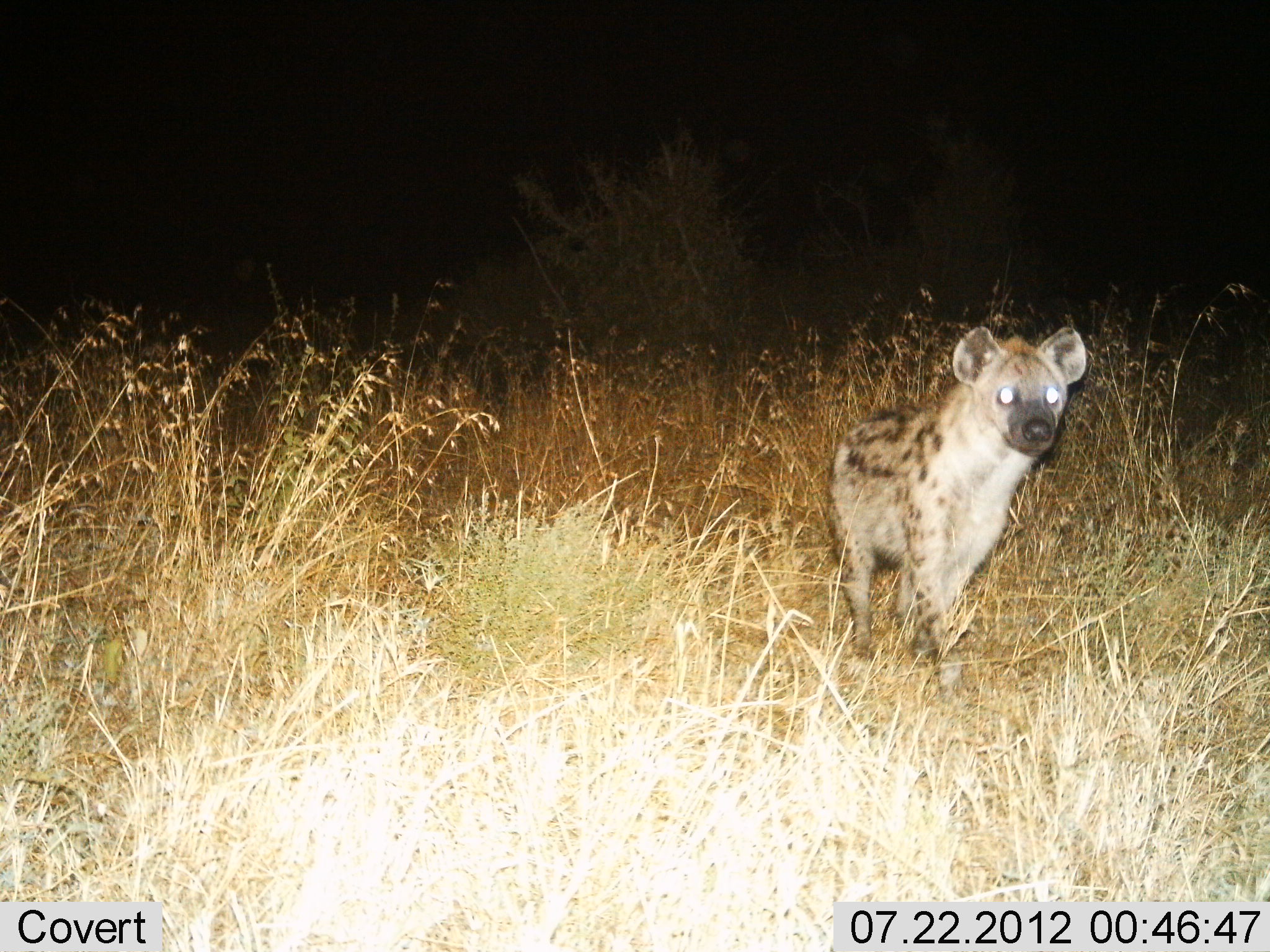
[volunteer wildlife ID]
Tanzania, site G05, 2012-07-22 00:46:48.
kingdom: Animalia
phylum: Chordata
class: Mammalia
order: Carnivora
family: Hyaenidae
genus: Crocuta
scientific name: Crocuta crocuta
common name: spotted hyena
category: hyenaspotted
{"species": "hyenaspotted (spotted hyena) (Crocuta crocuta)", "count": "1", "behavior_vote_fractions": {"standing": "50%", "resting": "0%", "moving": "50%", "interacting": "0%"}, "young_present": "0%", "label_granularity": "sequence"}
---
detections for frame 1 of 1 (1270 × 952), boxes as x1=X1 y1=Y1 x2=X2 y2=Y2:
animal: x1=824 y1=326 x2=1087 y2=711